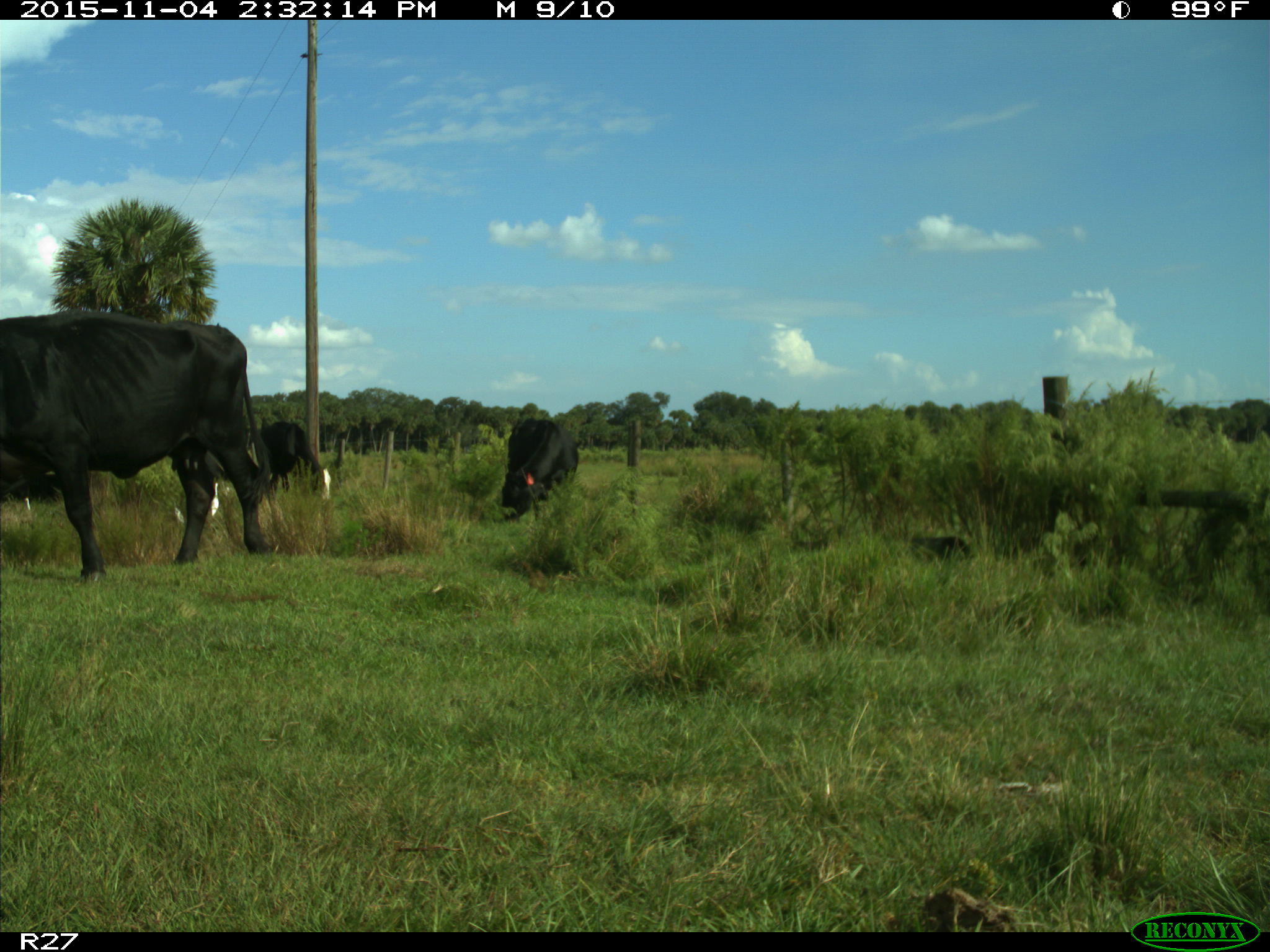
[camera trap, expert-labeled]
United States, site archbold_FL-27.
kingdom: Animalia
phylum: Chordata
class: Mammalia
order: Artiodactyla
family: Bovidae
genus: Bos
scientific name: Bos taurus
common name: domestic cow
Bos taurus (domestic cow).